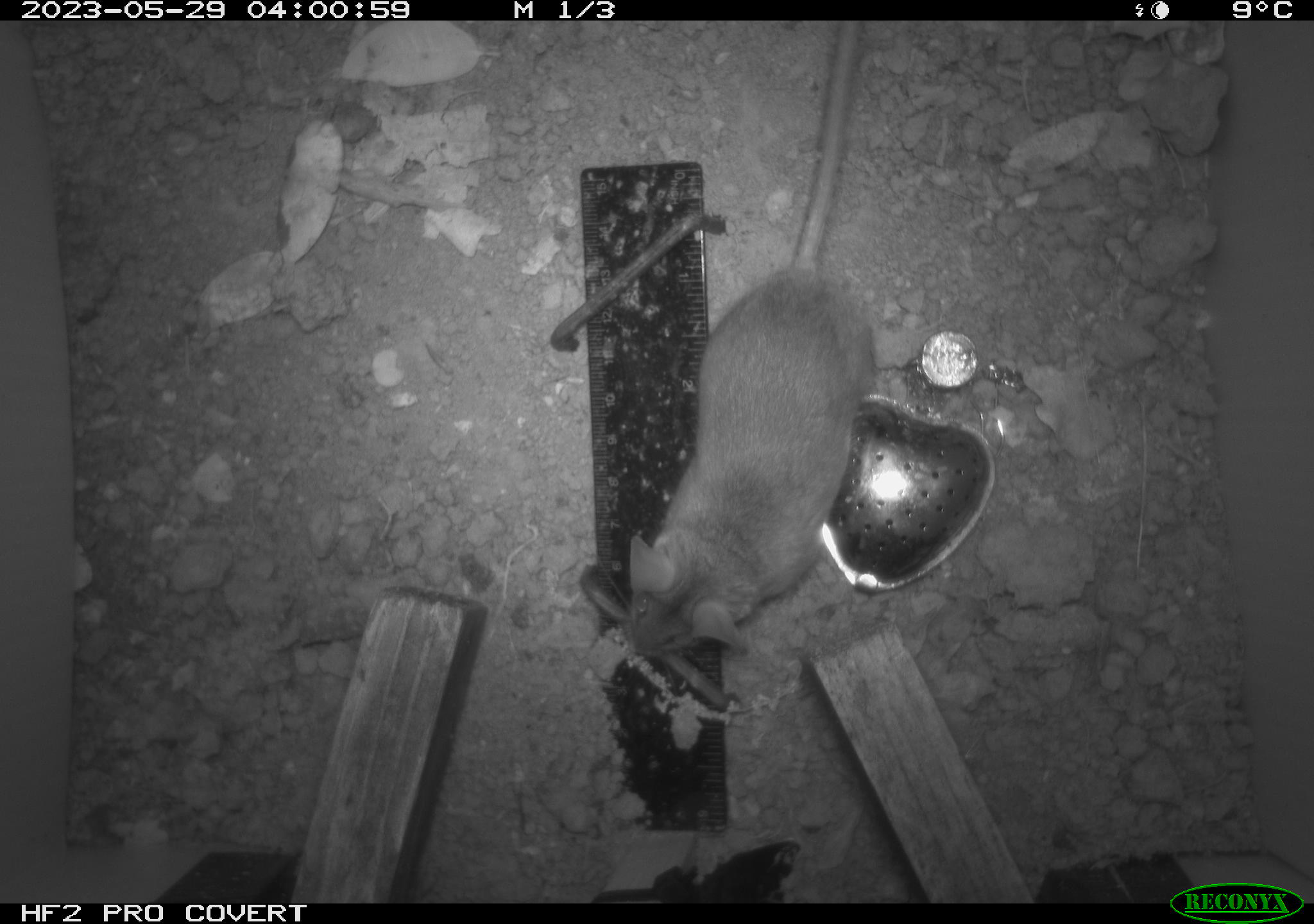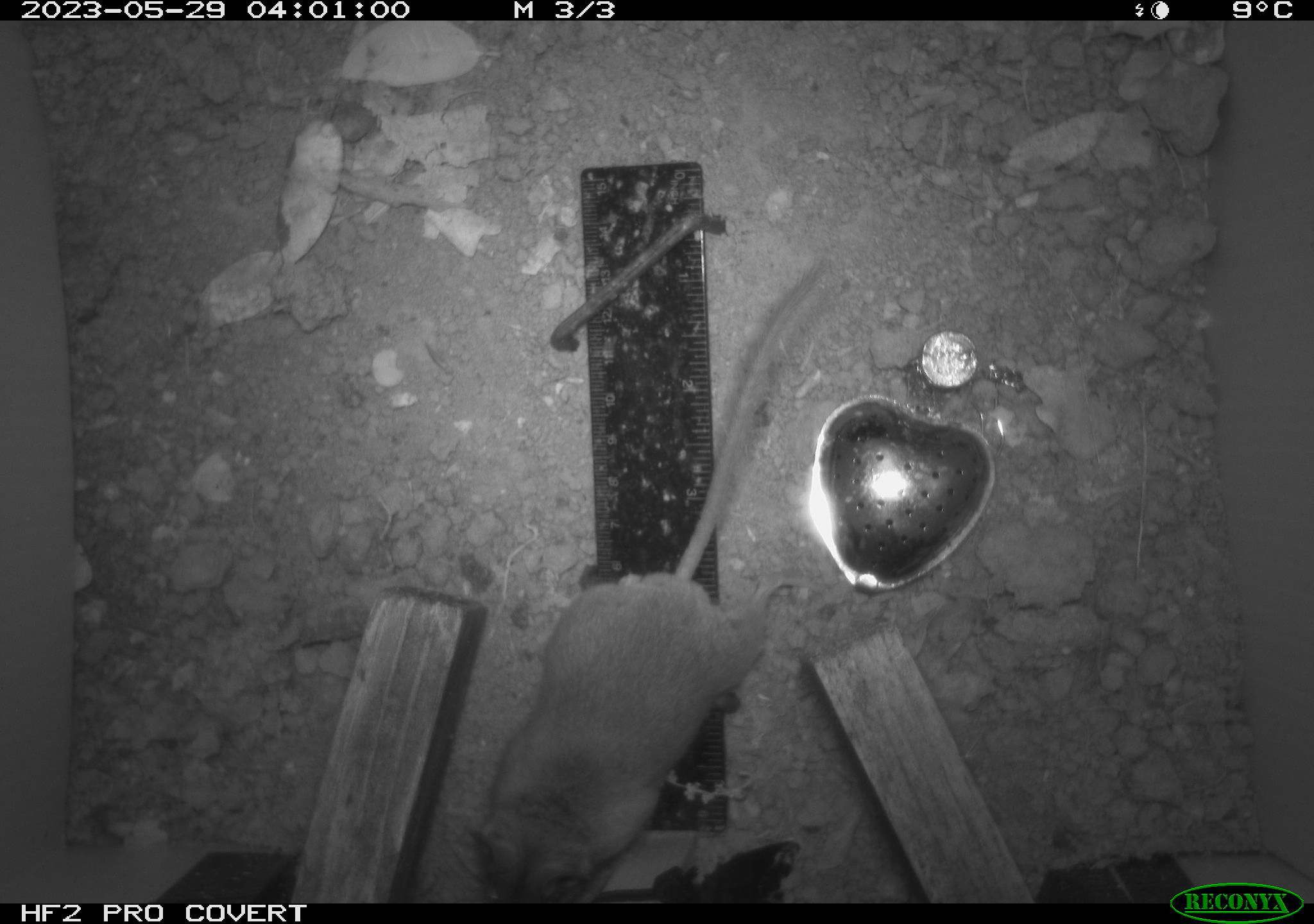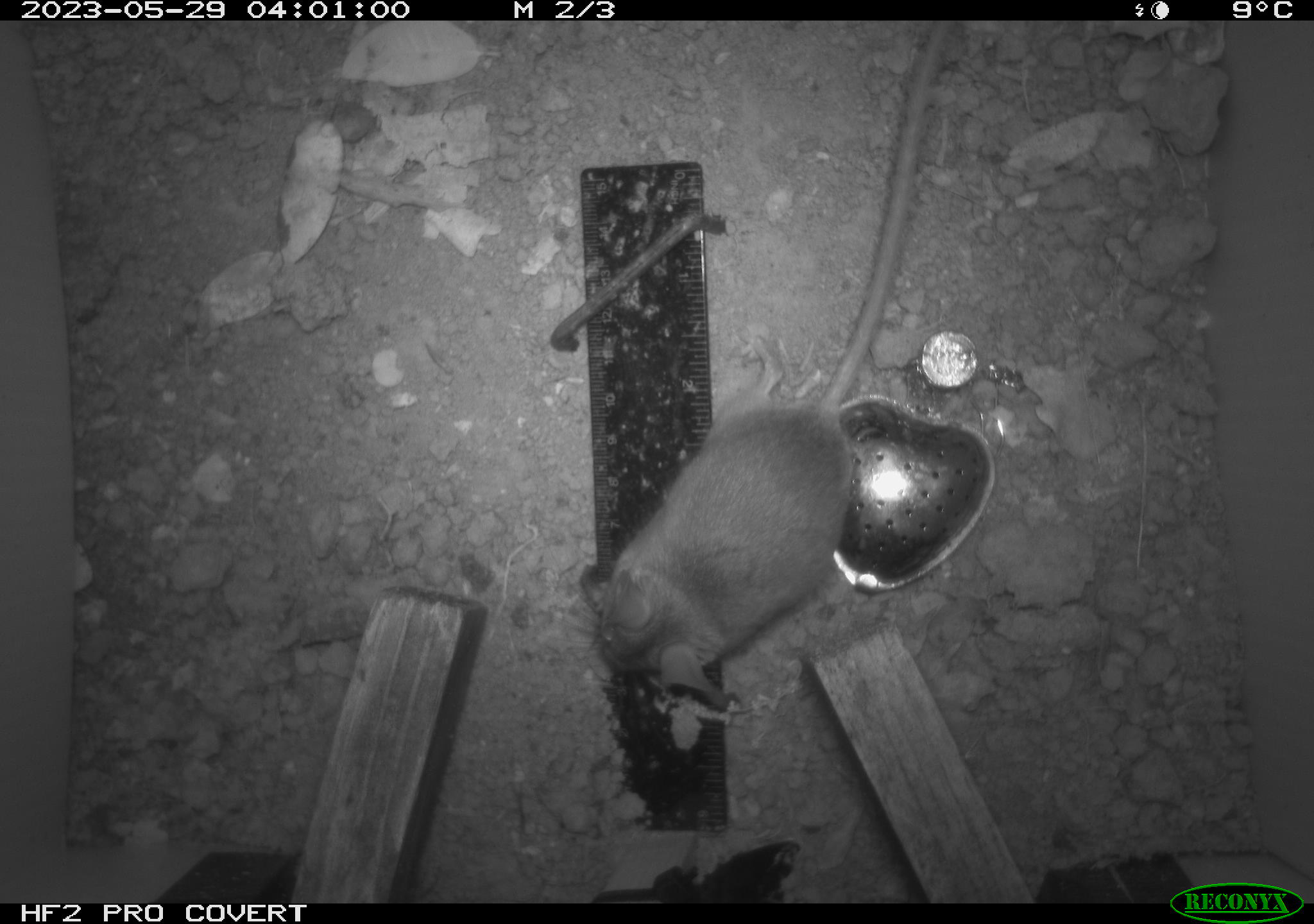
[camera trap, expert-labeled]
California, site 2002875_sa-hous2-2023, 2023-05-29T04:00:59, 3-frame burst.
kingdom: Animalia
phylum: Chordata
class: Mammalia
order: Rodentia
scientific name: Rodentia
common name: mouse species